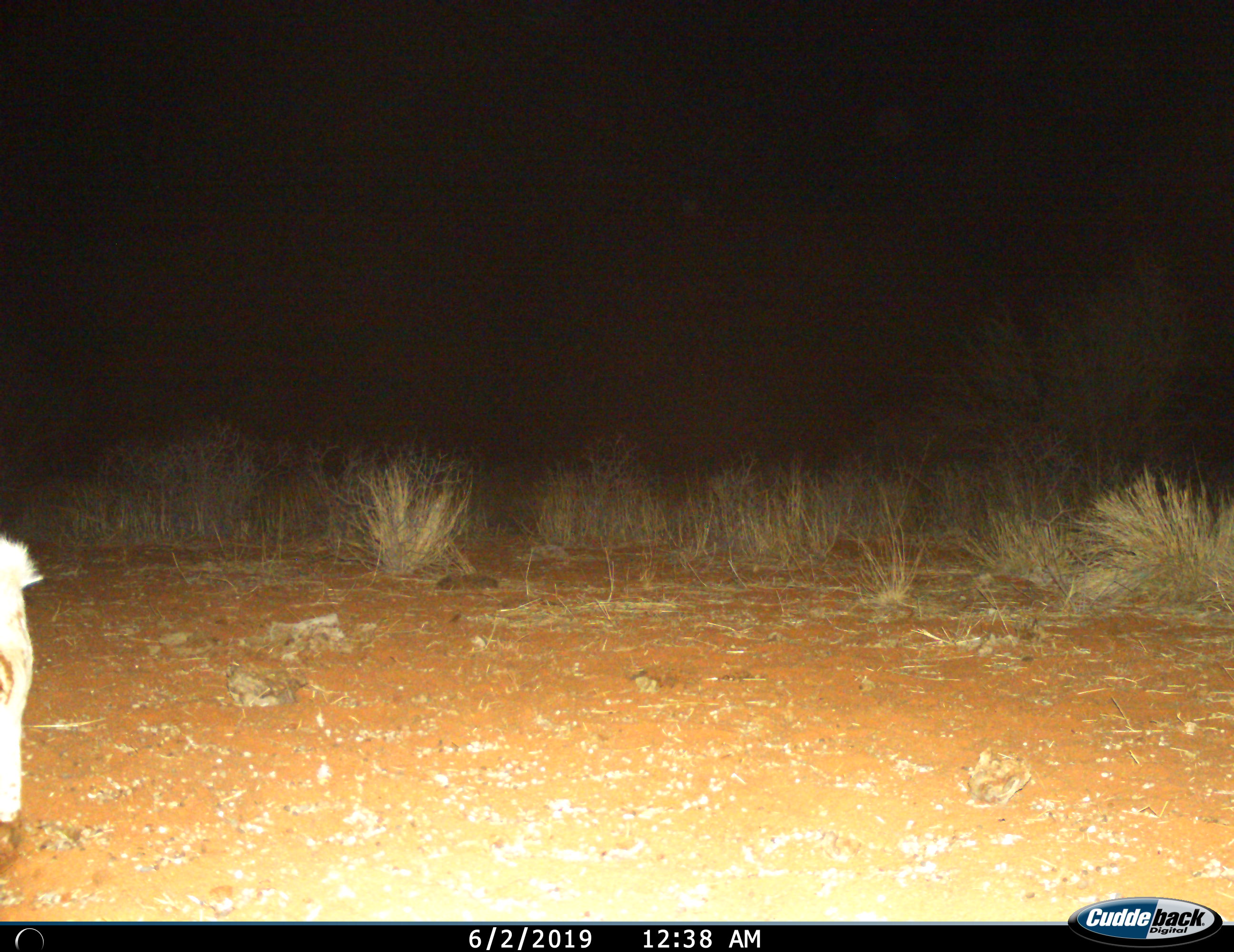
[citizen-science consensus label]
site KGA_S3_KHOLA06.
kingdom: Animalia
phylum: Chordata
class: Mammalia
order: Artiodactyla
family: Bovidae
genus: Antidorcas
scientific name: Antidorcas marsupialis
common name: springbok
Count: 1.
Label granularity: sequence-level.